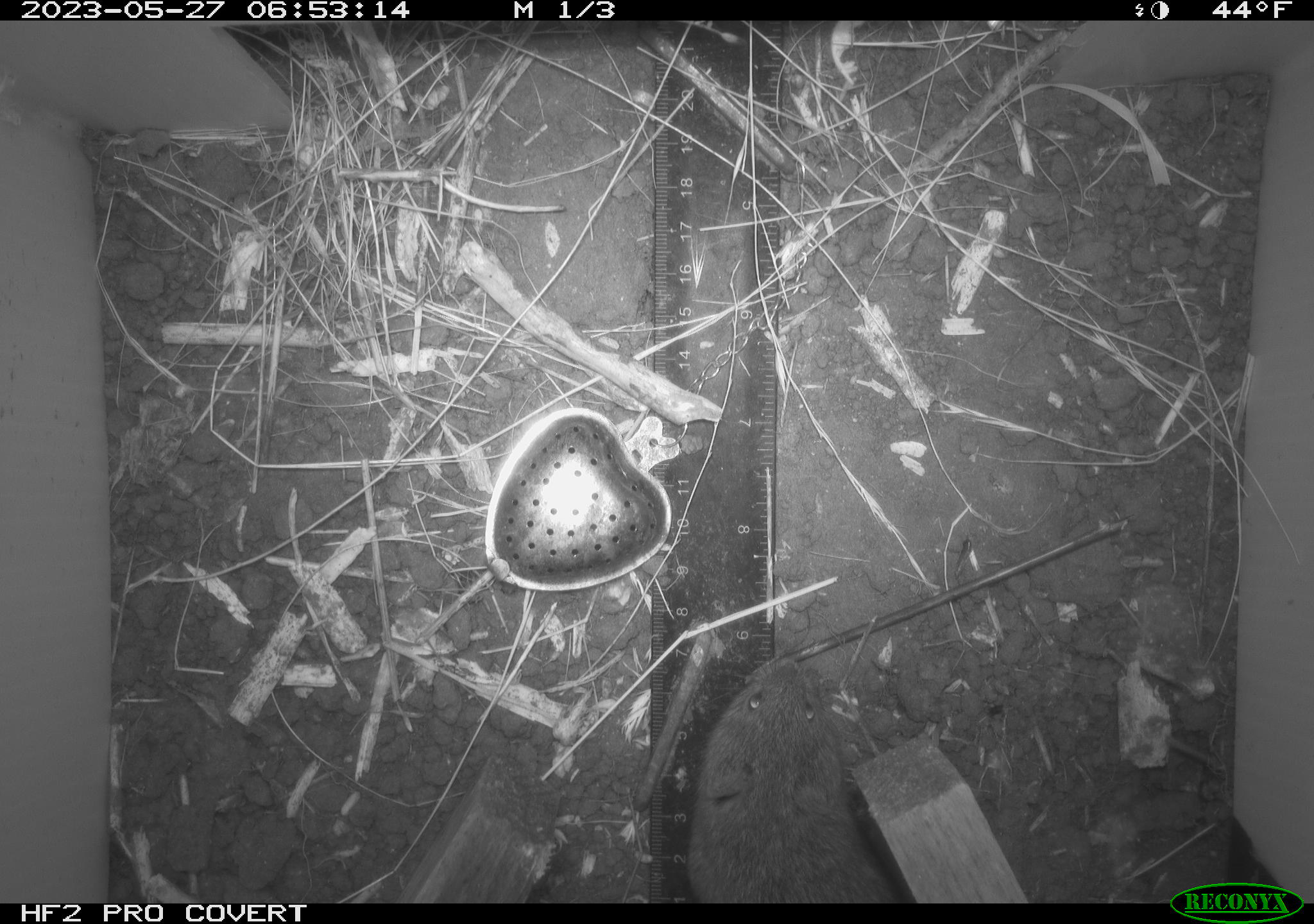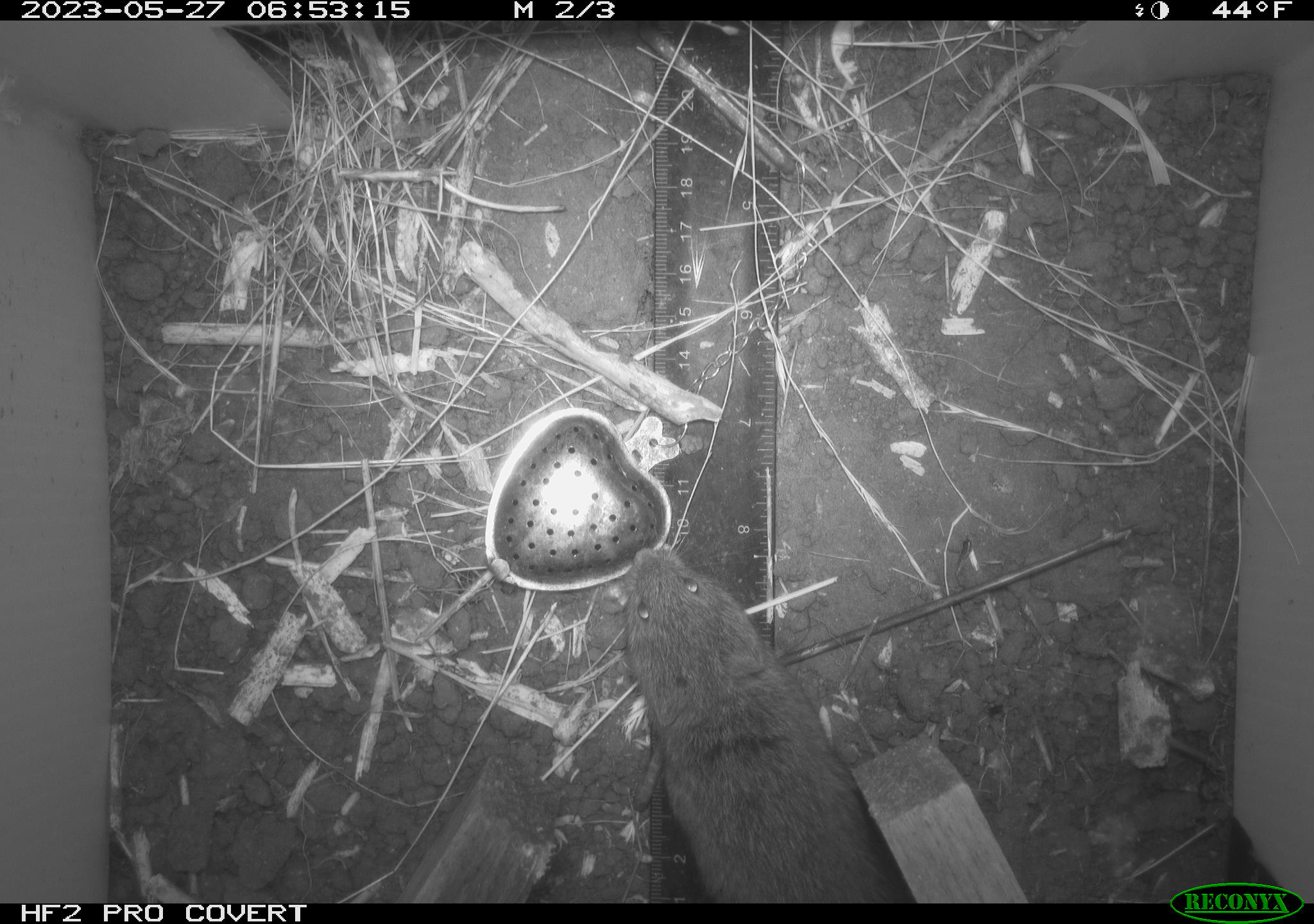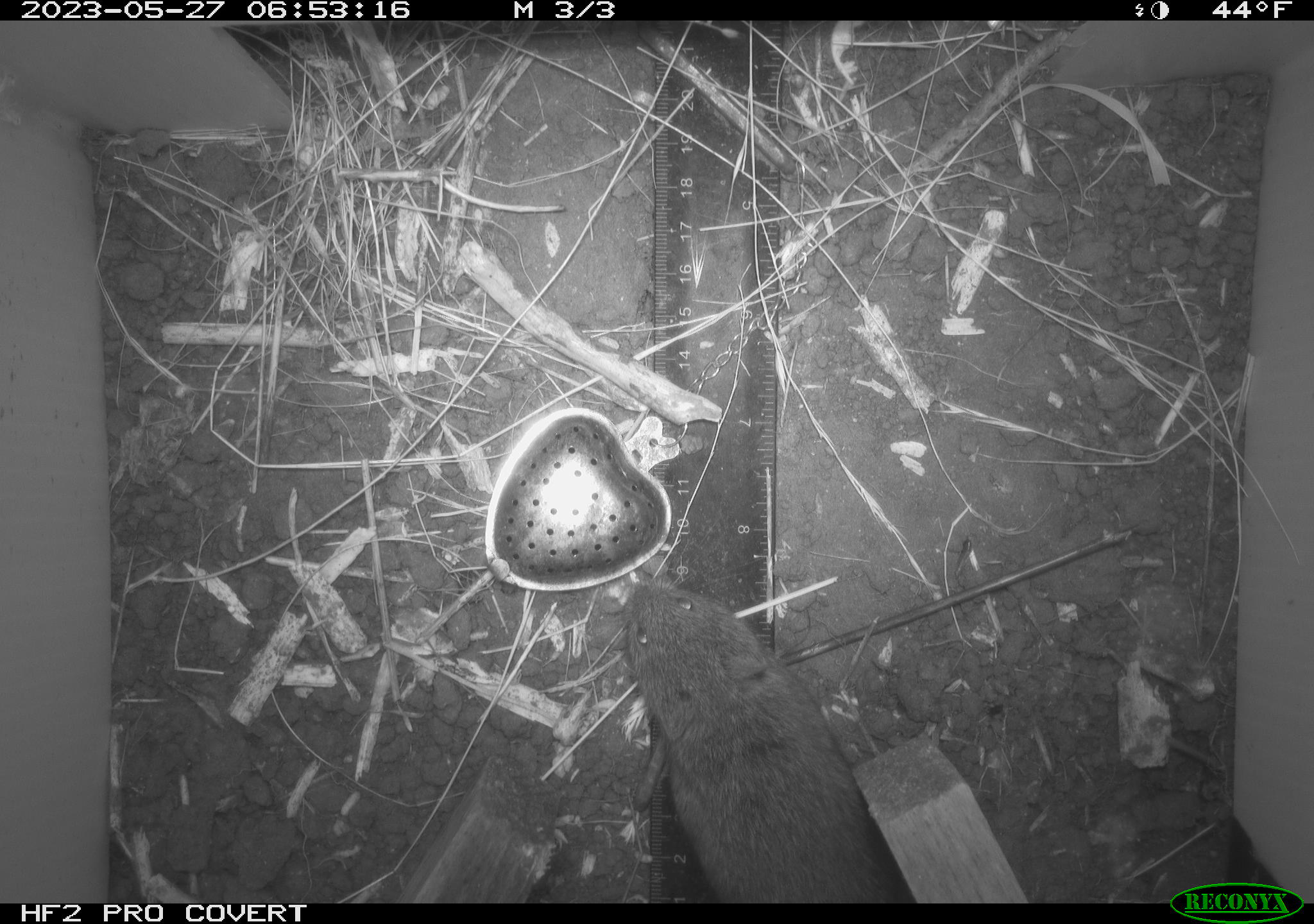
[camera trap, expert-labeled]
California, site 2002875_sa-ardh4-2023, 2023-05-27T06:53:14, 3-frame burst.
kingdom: Animalia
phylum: Chordata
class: Mammalia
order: Rodentia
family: Cricetidae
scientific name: Arvicolinae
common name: voles, lemmings, and muskrats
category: arvicolinae subfamily